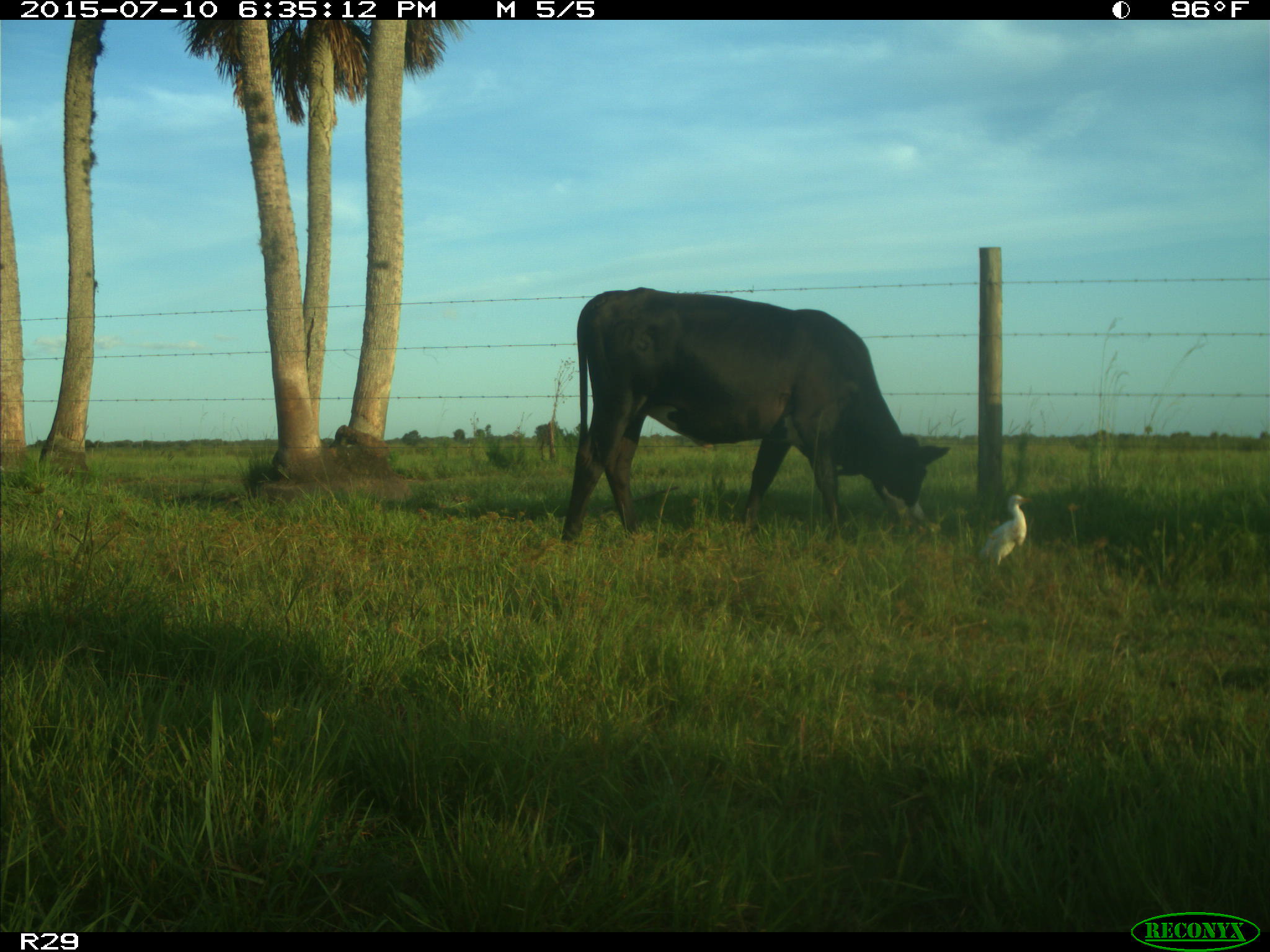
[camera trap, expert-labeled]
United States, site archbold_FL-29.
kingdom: Animalia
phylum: Chordata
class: Mammalia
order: Artiodactyla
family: Bovidae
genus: Bos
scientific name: Bos taurus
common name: domestic cow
Bos taurus (domestic cow).